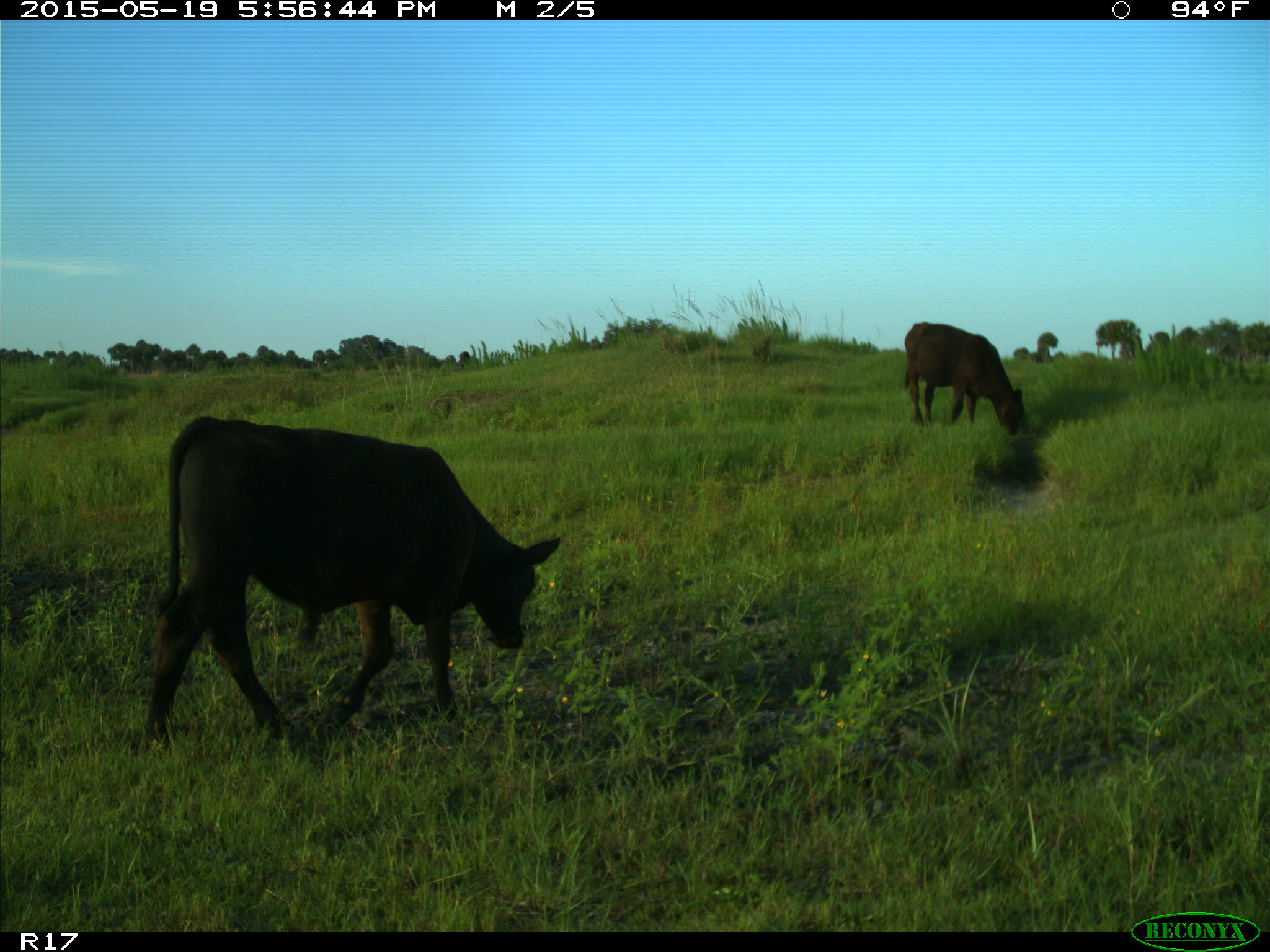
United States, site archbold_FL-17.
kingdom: Animalia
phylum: Chordata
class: Mammalia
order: Artiodactyla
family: Bovidae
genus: Bos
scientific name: Bos taurus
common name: domestic cow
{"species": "Bos taurus (domestic cow)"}